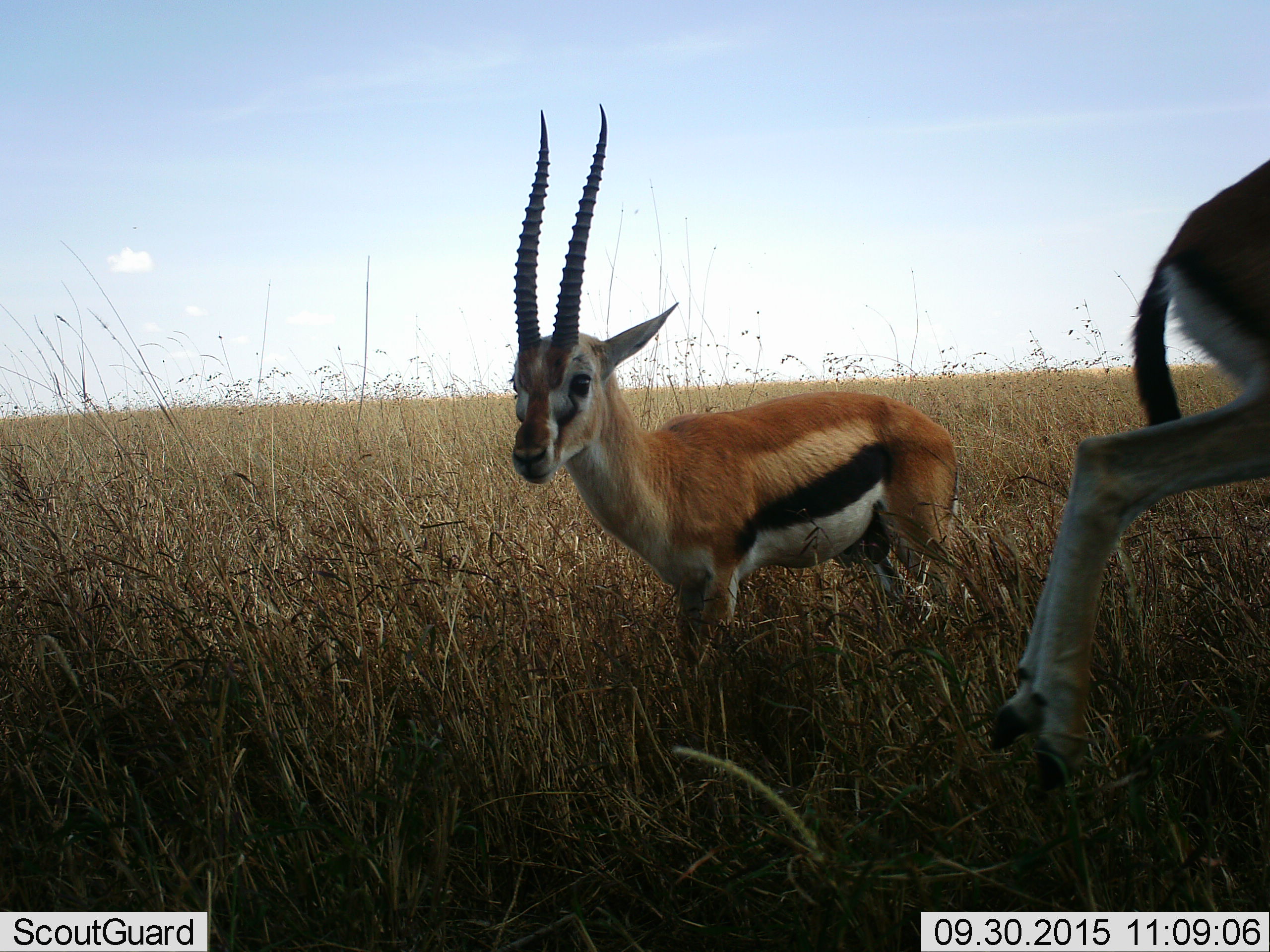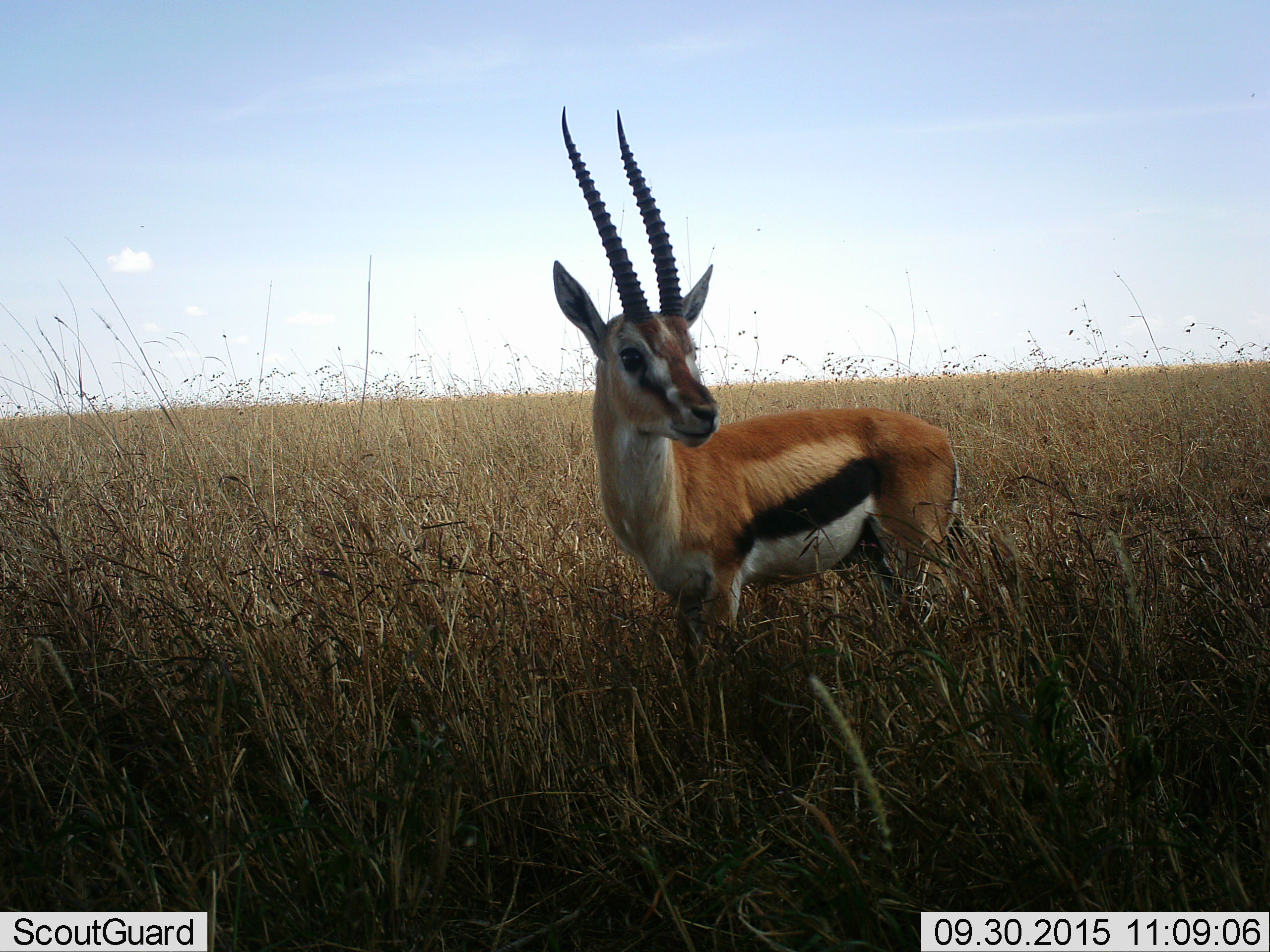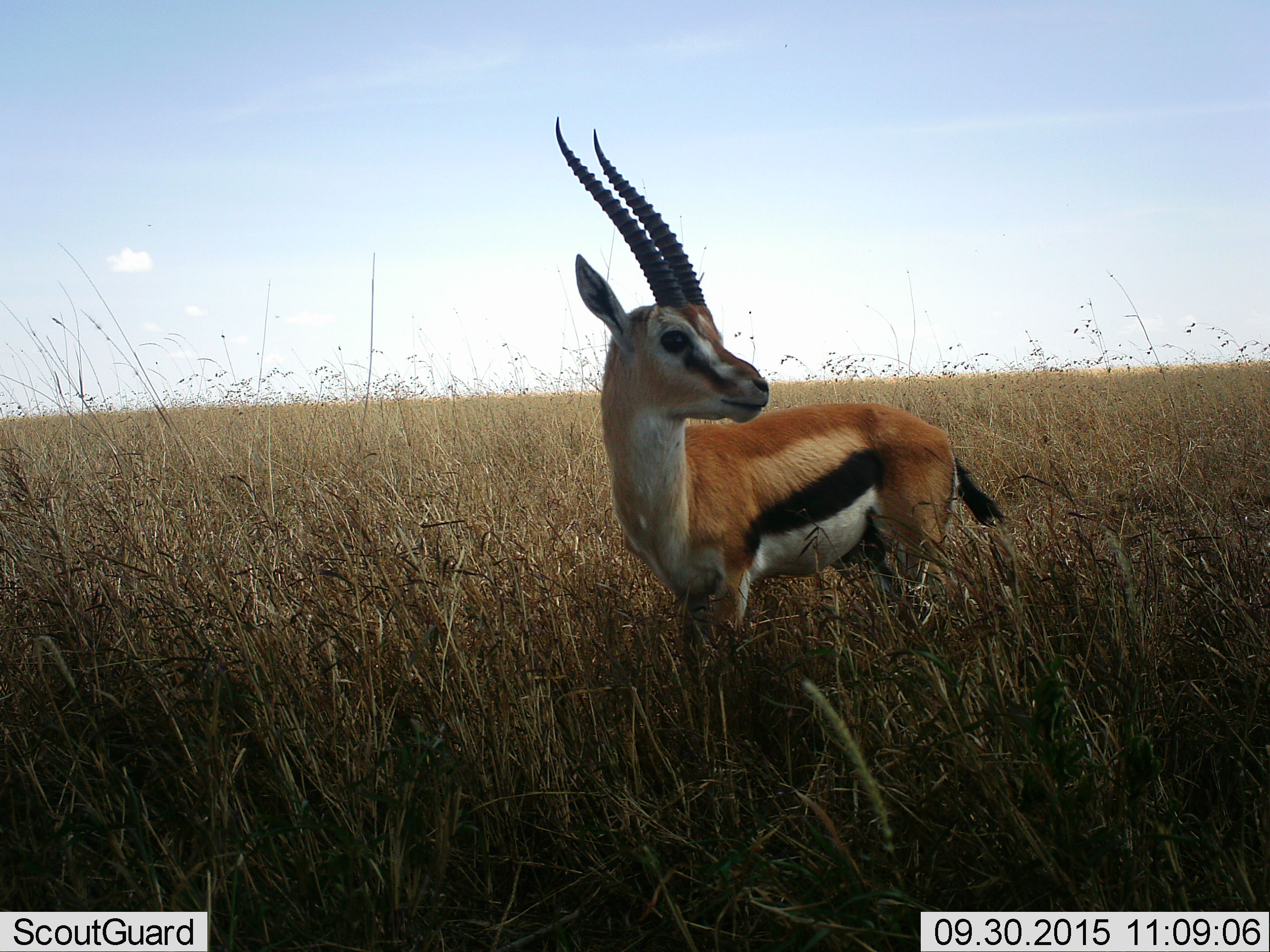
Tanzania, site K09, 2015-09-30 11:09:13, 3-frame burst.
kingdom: Animalia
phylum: Chordata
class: Mammalia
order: Artiodactyla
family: Bovidae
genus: Eudorcas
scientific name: Eudorcas thomsonii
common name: thomson's gazelle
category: gazellethomsons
Gazellethomsons (thomson's gazelle) (Eudorcas thomsonii), count 2. Behavior (volunteer vote fractions): standing 83%, resting 0%, moving 83%, interacting 0%. Young present (vote fraction): 0%. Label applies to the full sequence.